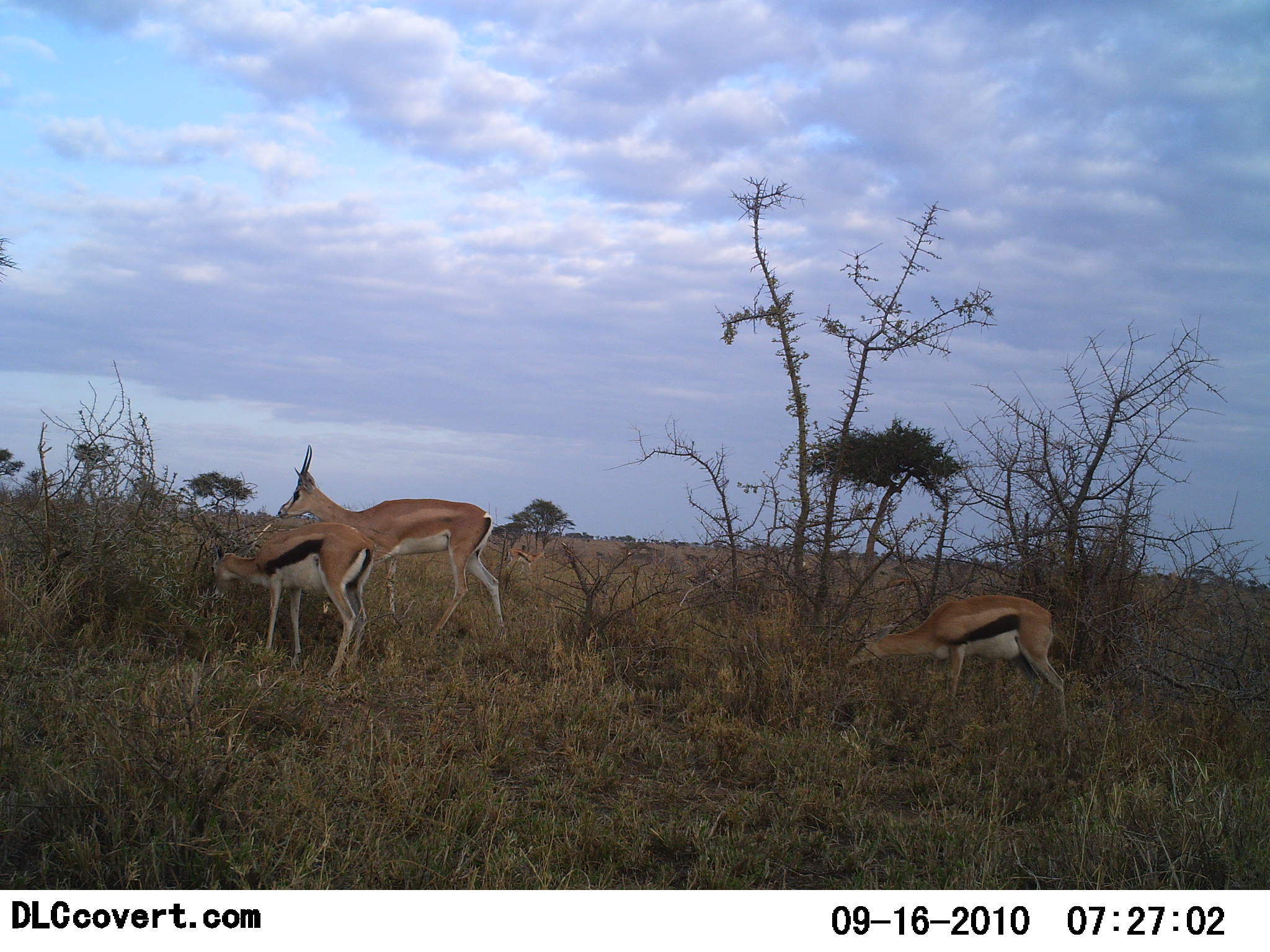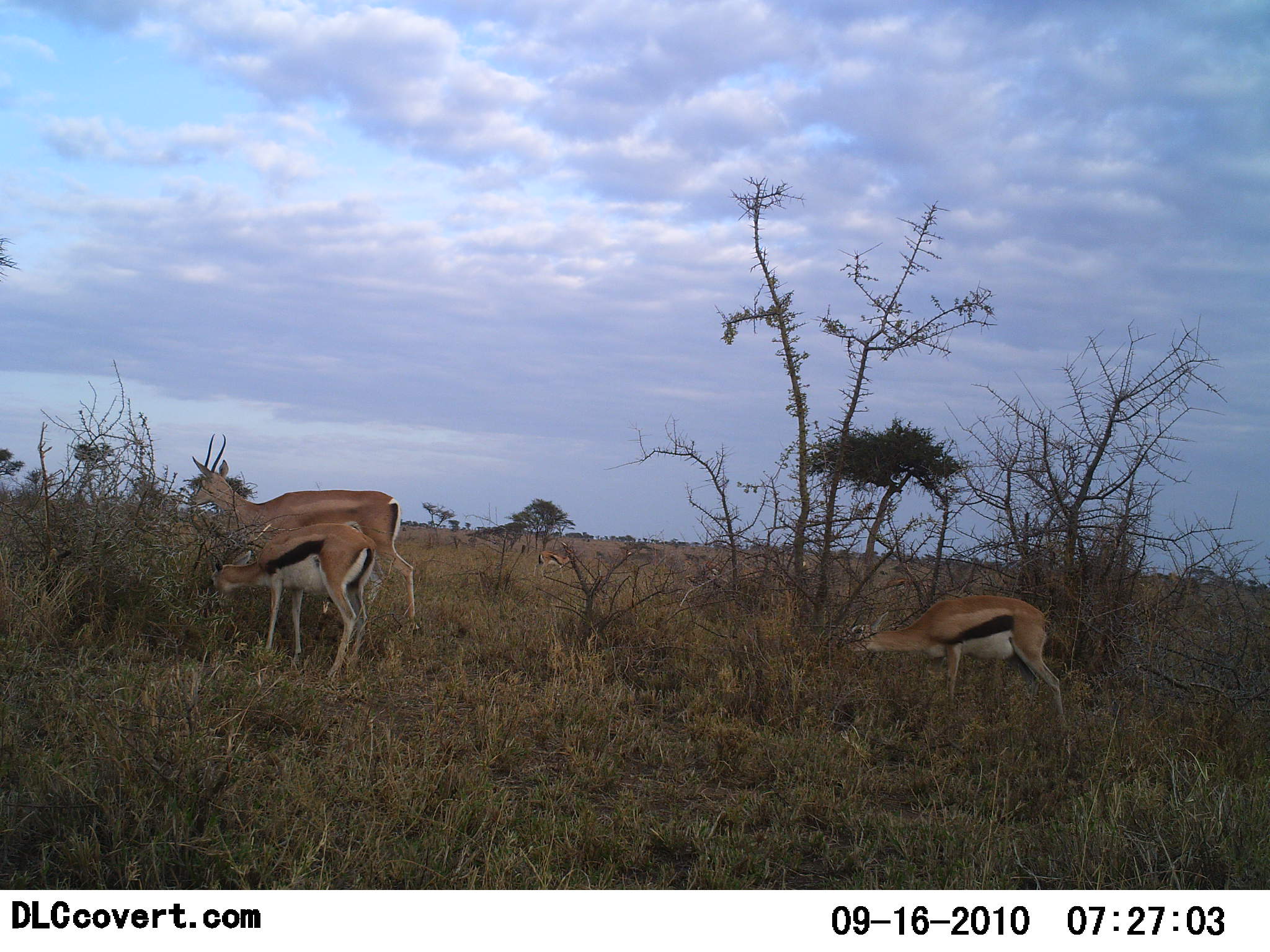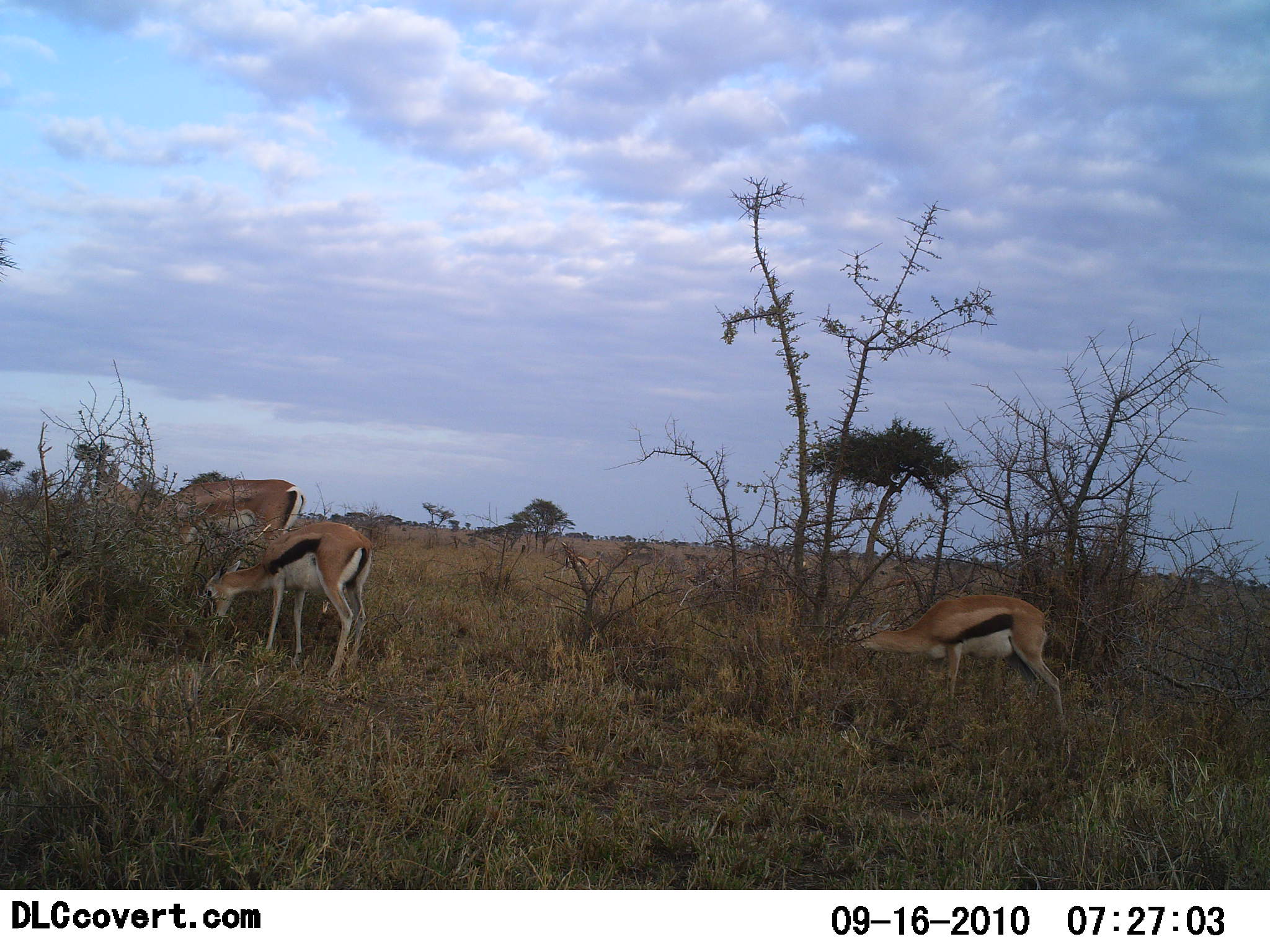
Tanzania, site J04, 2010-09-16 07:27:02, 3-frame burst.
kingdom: Animalia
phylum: Chordata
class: Mammalia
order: Artiodactyla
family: Bovidae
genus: Eudorcas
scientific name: Eudorcas thomsonii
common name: thomson's gazelle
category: gazellethomsons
Gazellethomsons (thomson's gazelle) (Eudorcas thomsonii), count 3. Behavior (volunteer vote fractions): standing 17%, resting 0%, moving 33%, interacting 4%. Young present (vote fraction): 17%. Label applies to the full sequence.